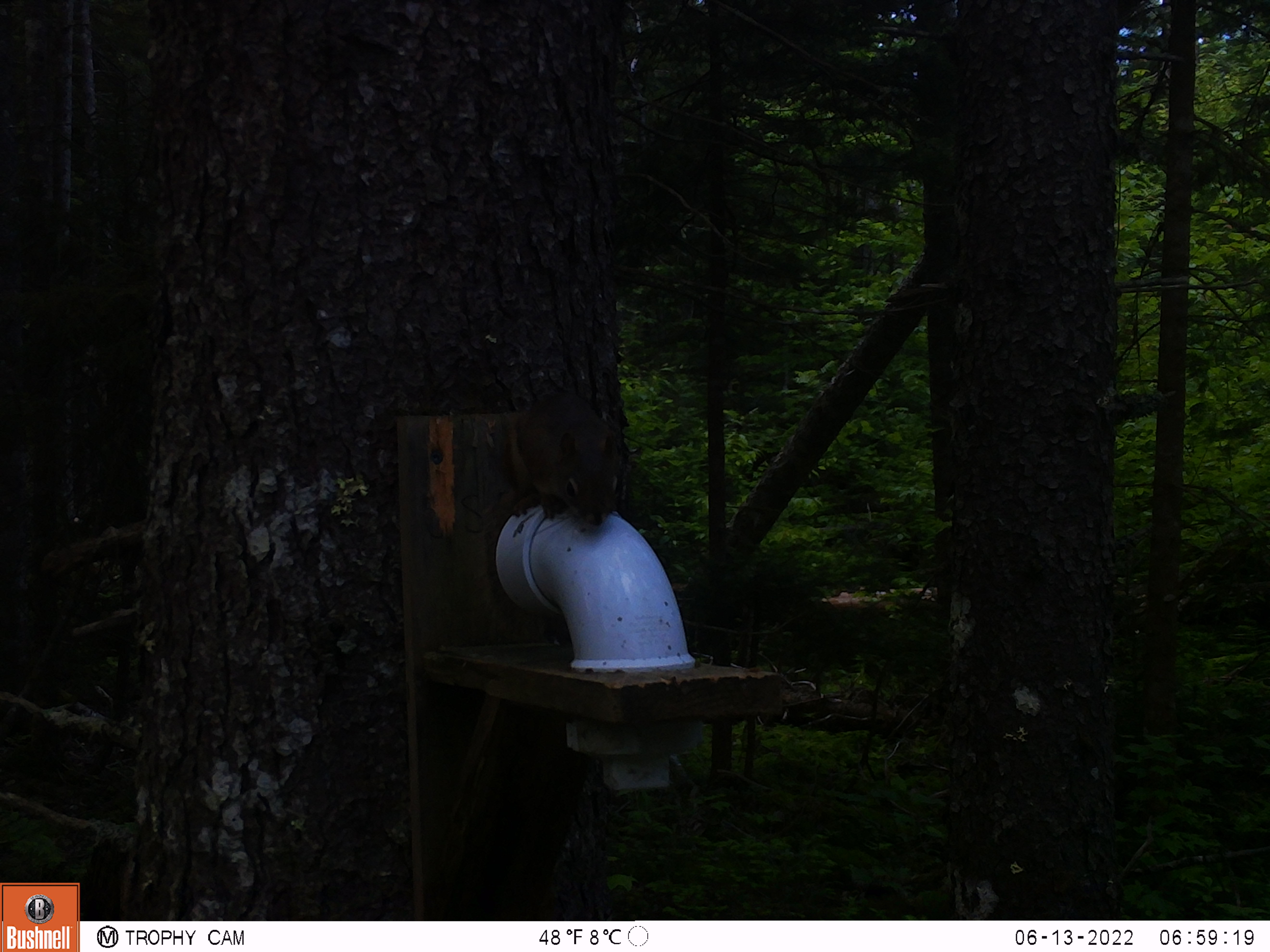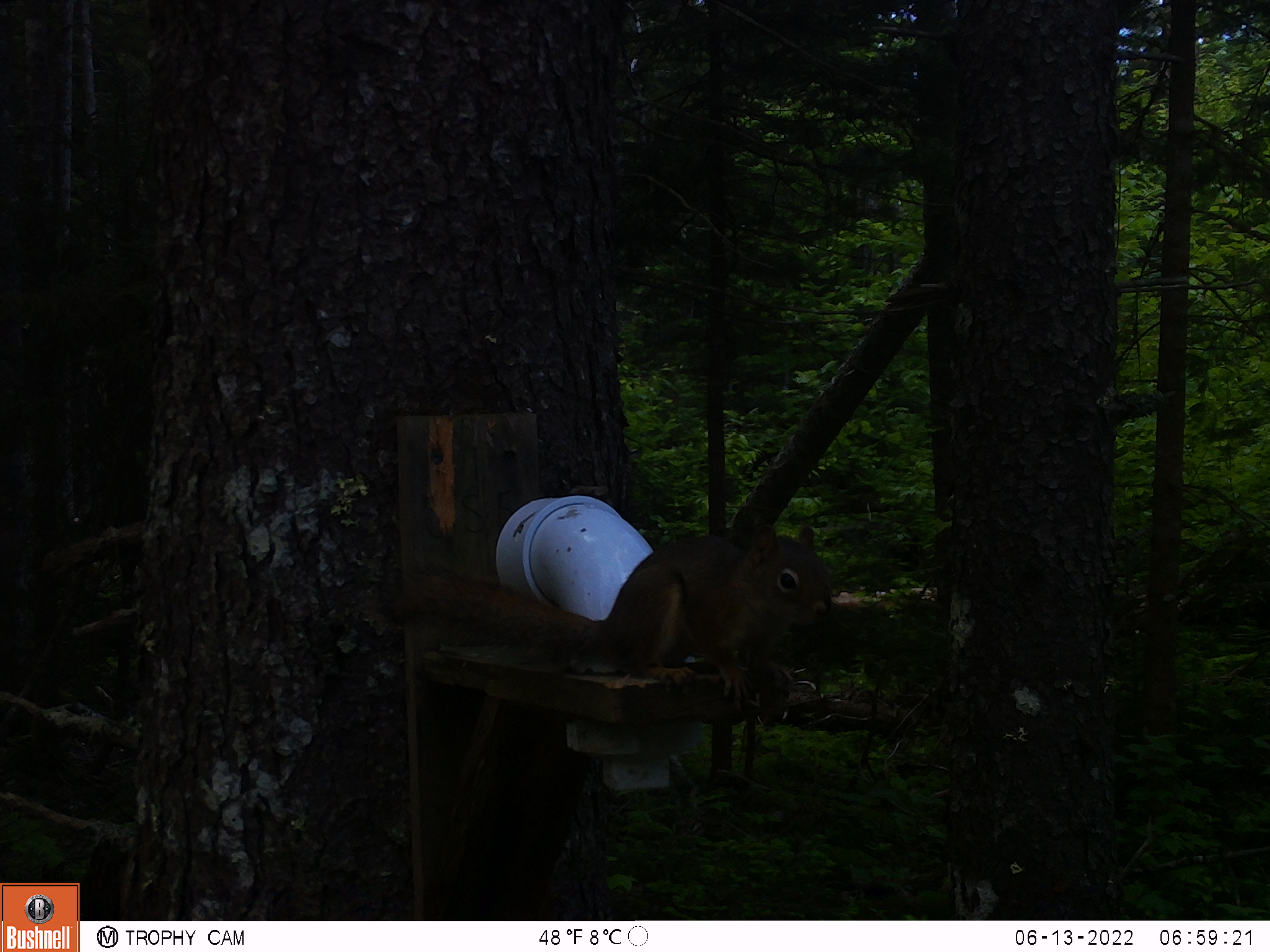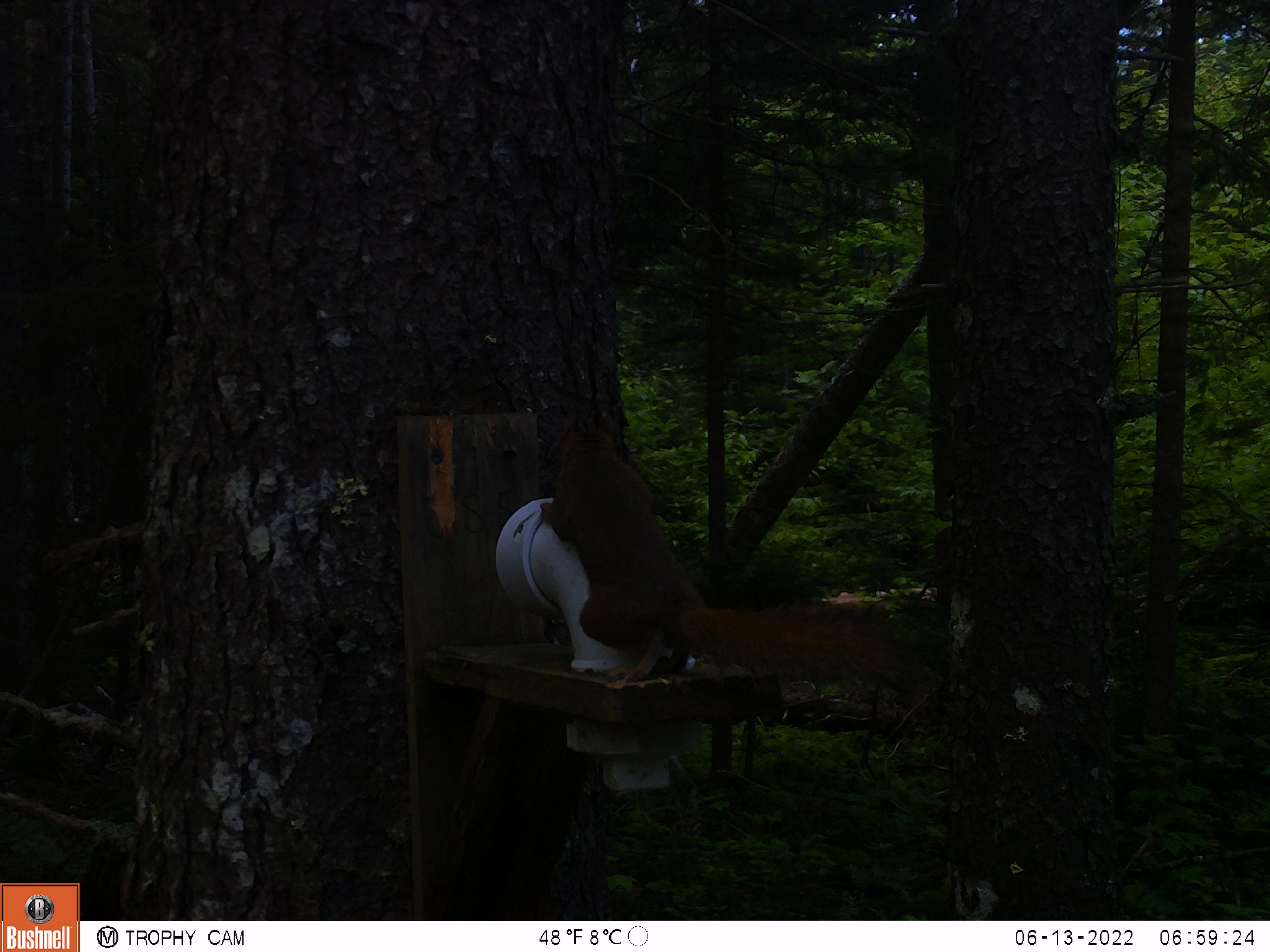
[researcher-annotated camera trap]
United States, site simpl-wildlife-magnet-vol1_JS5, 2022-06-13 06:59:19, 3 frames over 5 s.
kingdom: Animalia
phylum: Chordata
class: Mammalia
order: Rodentia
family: Sciuridae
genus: Tamiasciurus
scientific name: Tamiasciurus hudsonicus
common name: red squirrel